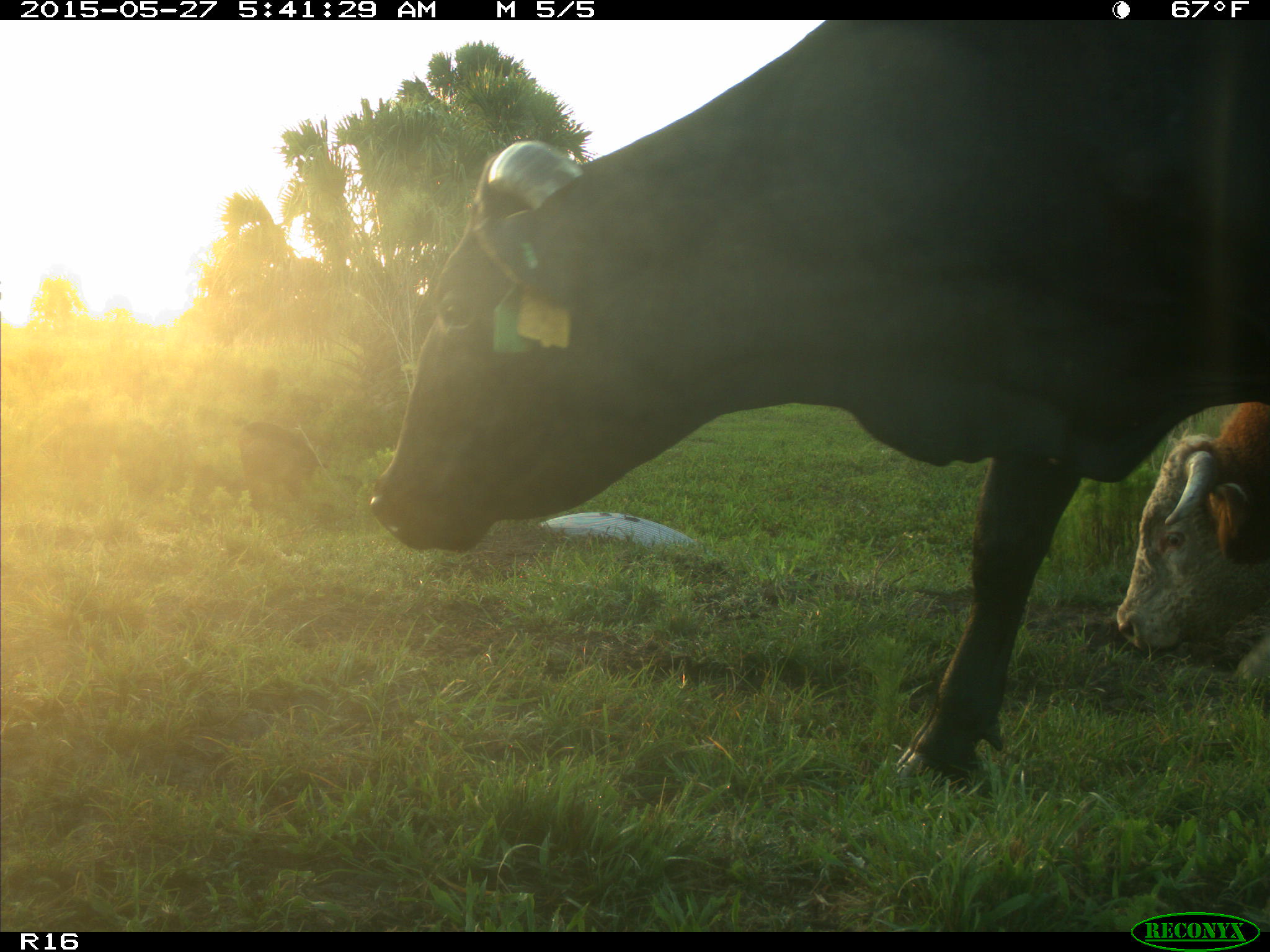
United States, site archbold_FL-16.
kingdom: Animalia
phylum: Chordata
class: Mammalia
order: Artiodactyla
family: Bovidae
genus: Bos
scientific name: Bos taurus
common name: domestic cow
Bos taurus (domestic cow).